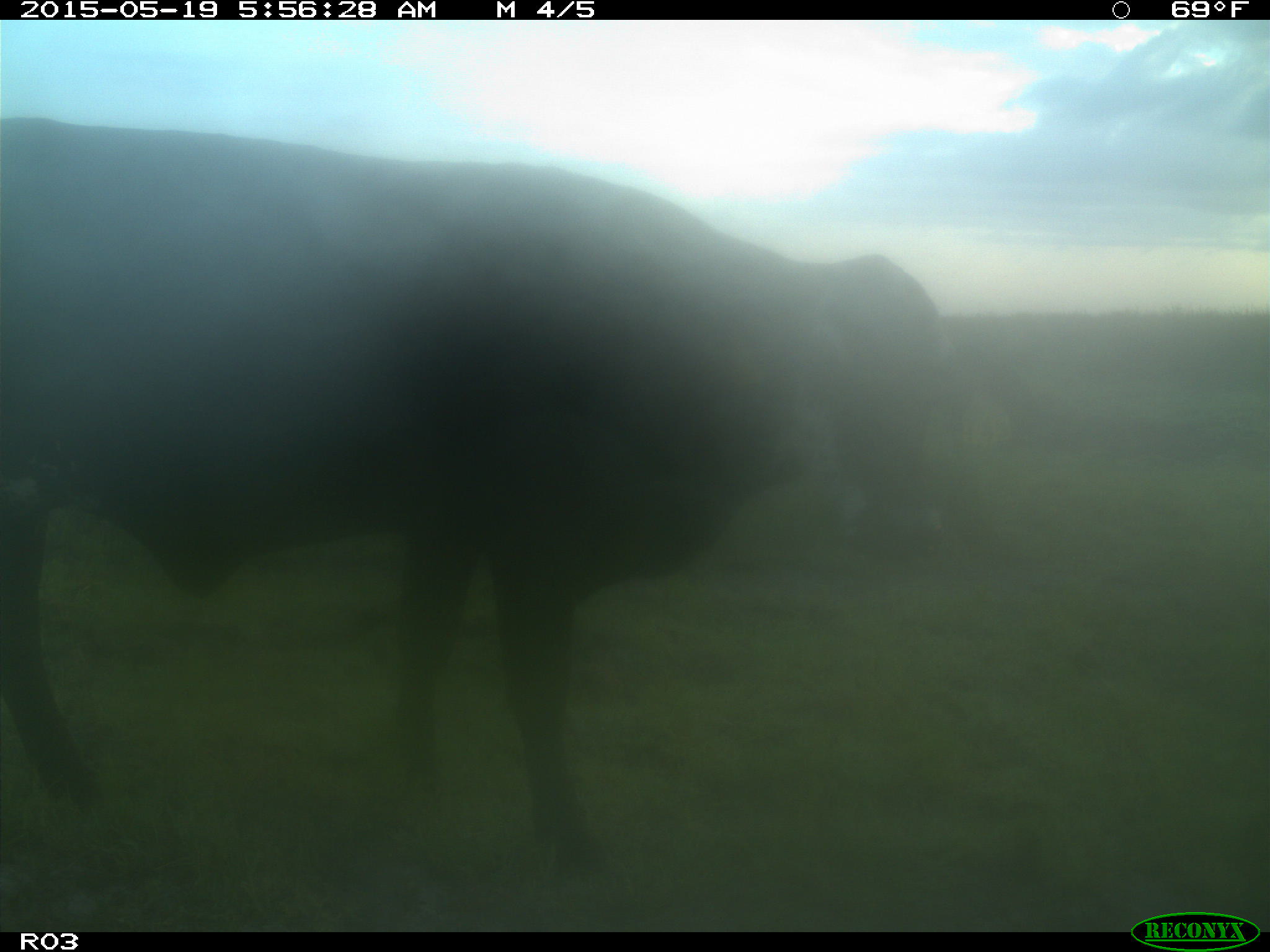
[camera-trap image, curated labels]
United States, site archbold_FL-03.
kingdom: Animalia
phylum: Chordata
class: Mammalia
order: Artiodactyla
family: Bovidae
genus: Bos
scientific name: Bos taurus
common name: domestic cow